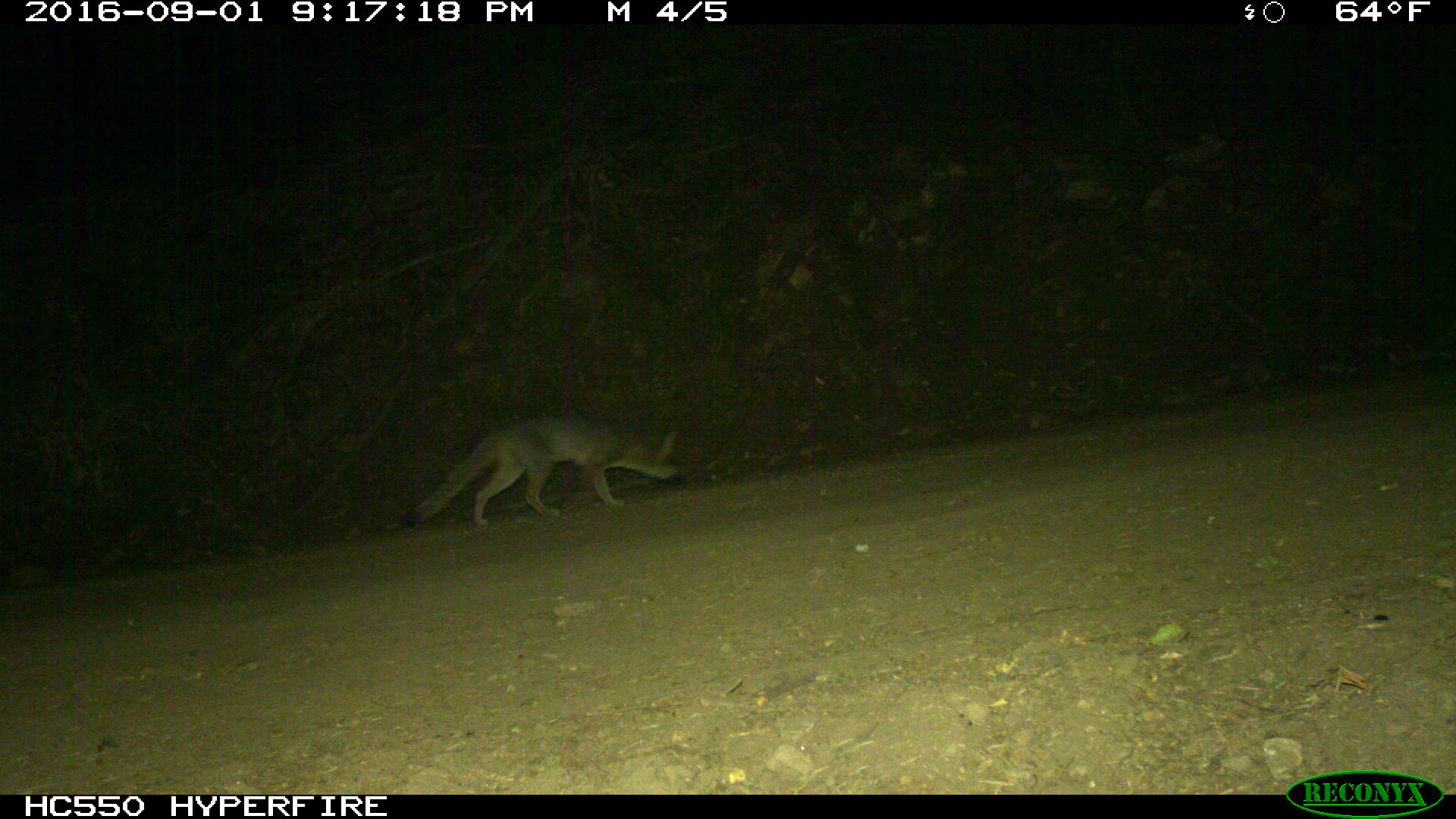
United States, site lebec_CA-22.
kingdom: Animalia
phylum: Chordata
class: Mammalia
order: Carnivora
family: Canidae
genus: Urocyon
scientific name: Urocyon cinereoargenteus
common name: gray fox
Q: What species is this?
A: Urocyon cinereoargenteus (gray fox).